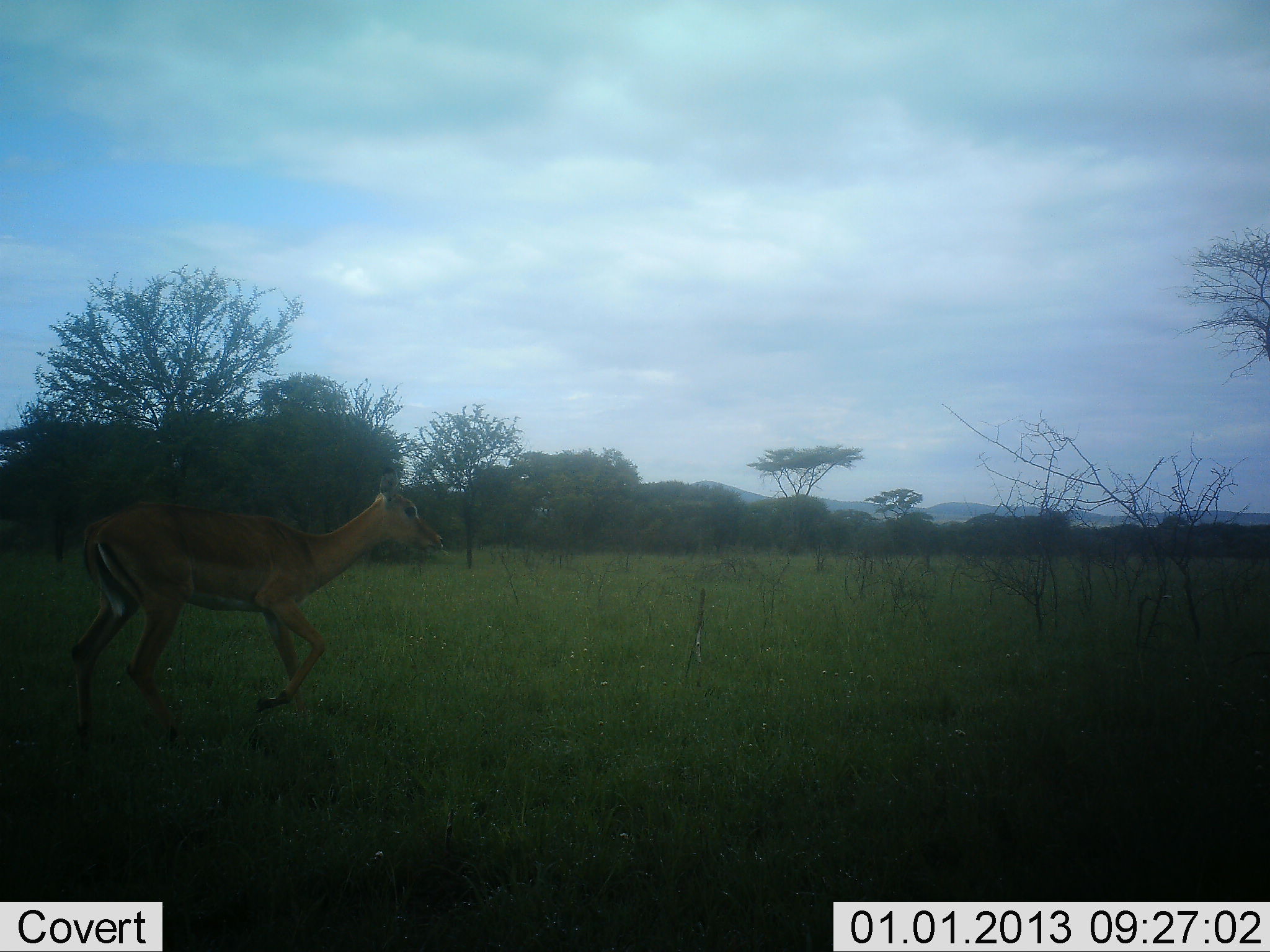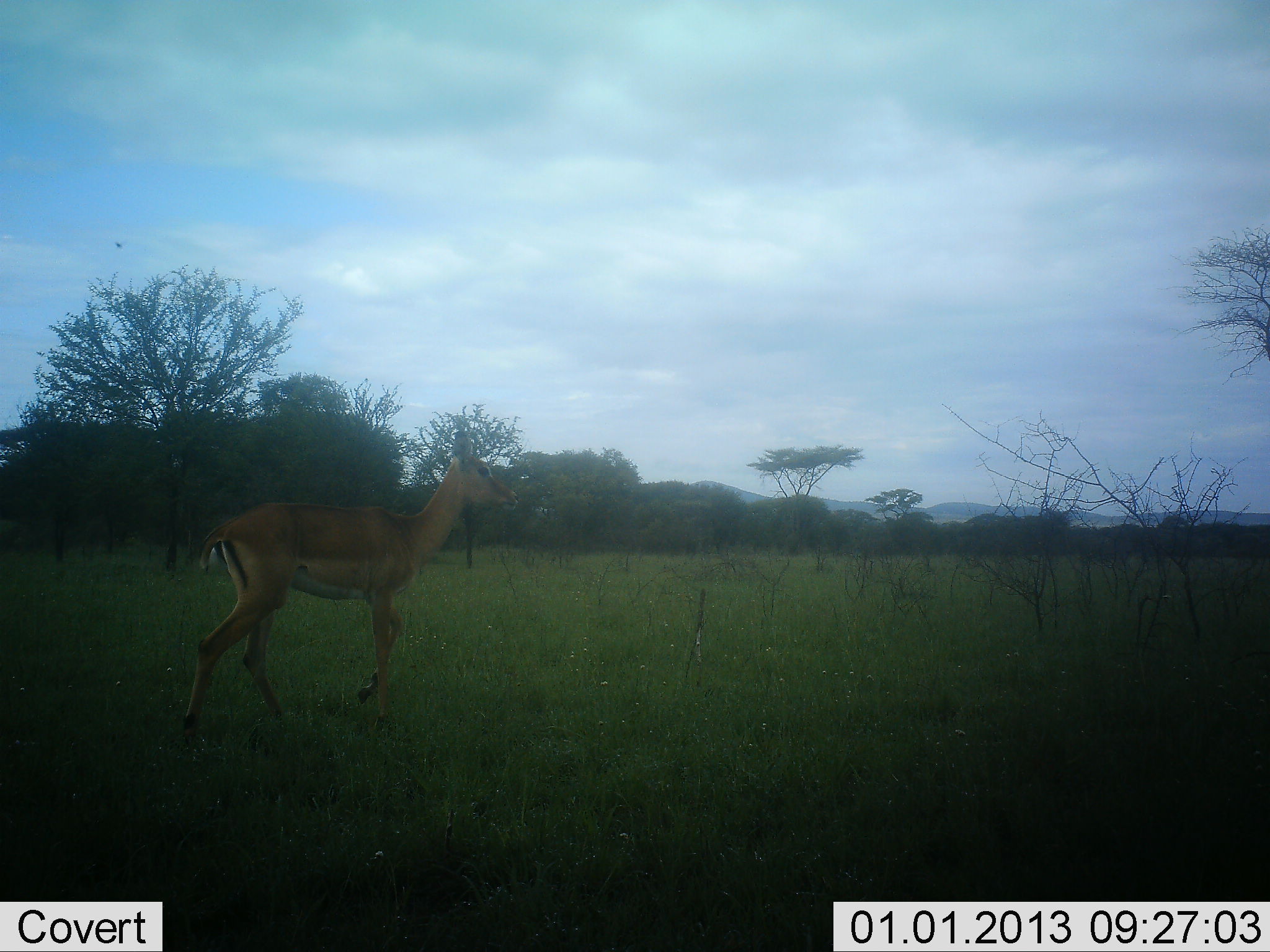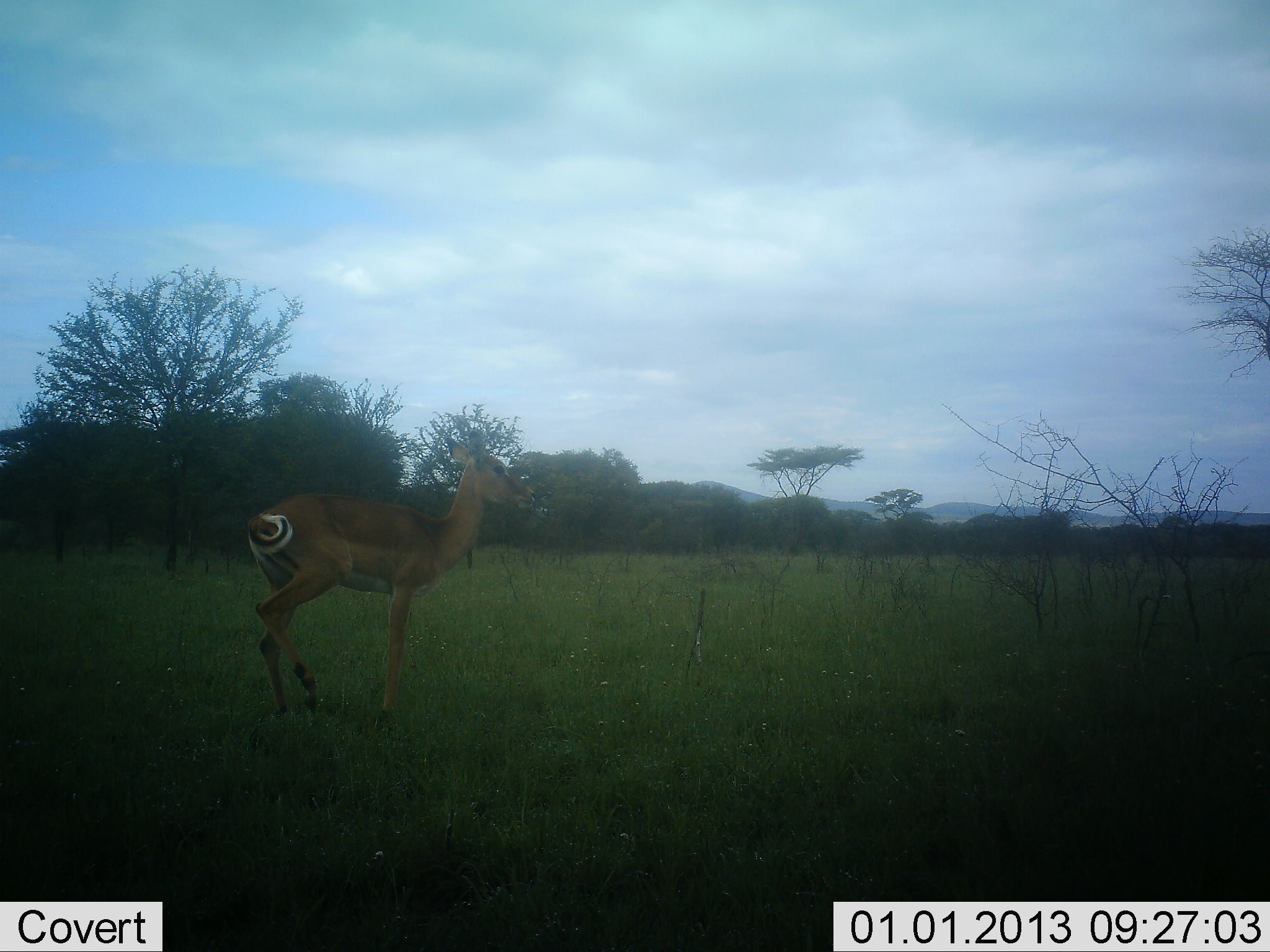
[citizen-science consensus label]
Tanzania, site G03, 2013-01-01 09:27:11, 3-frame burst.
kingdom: Animalia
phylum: Chordata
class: Mammalia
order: Artiodactyla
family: Bovidae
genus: Aepyceros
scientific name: Aepyceros melampus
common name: impala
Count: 1.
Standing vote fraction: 0%.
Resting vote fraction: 0%.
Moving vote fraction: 100%.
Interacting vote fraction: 0%.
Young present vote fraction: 0%.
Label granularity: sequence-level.